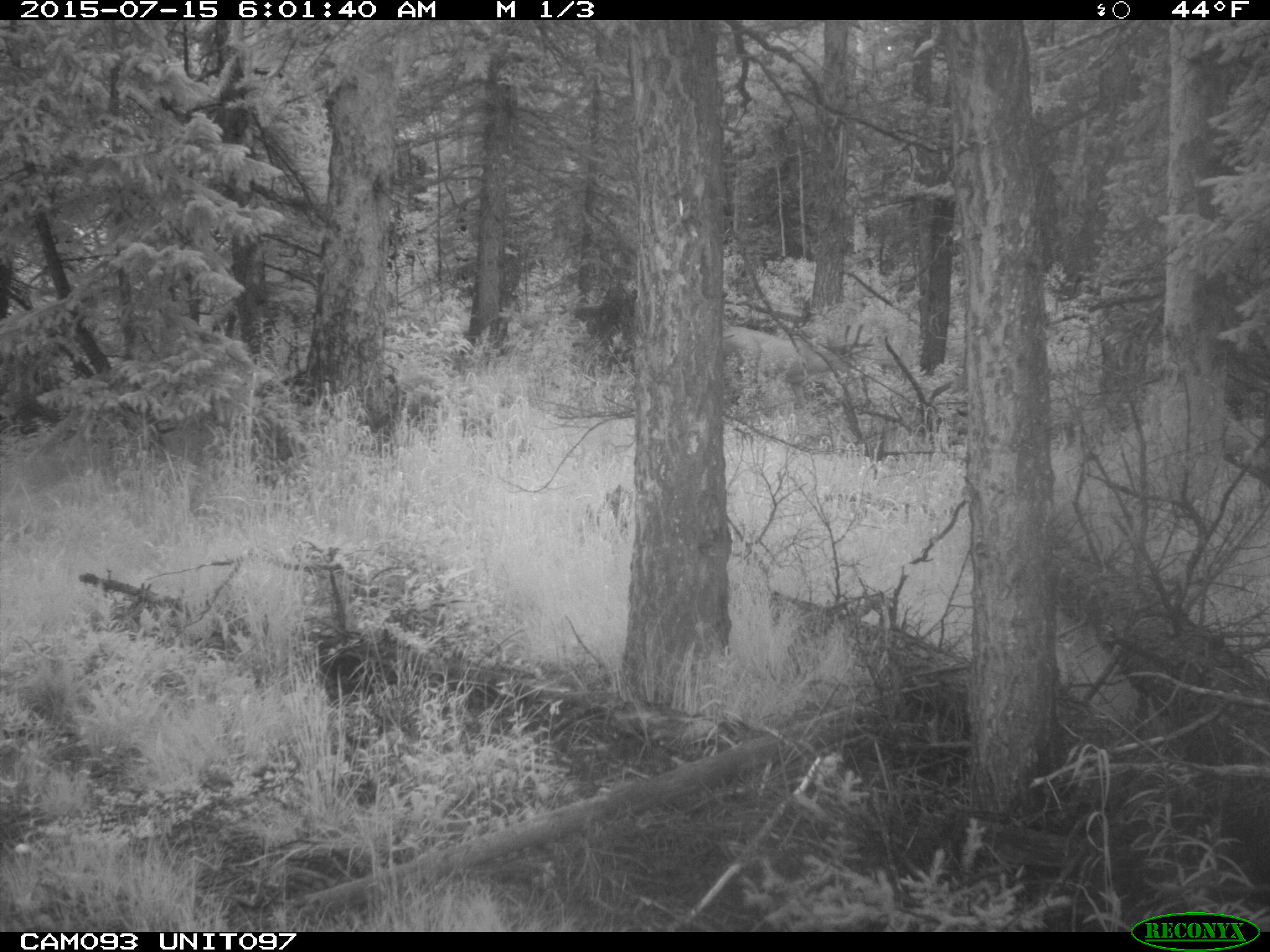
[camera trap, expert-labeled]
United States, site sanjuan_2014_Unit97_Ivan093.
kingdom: Animalia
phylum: Chordata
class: Mammalia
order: Artiodactyla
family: Cervidae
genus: Odocoileus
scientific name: Odocoileus hemionus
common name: mule deer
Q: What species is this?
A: Odocoileus hemionus (mule deer).